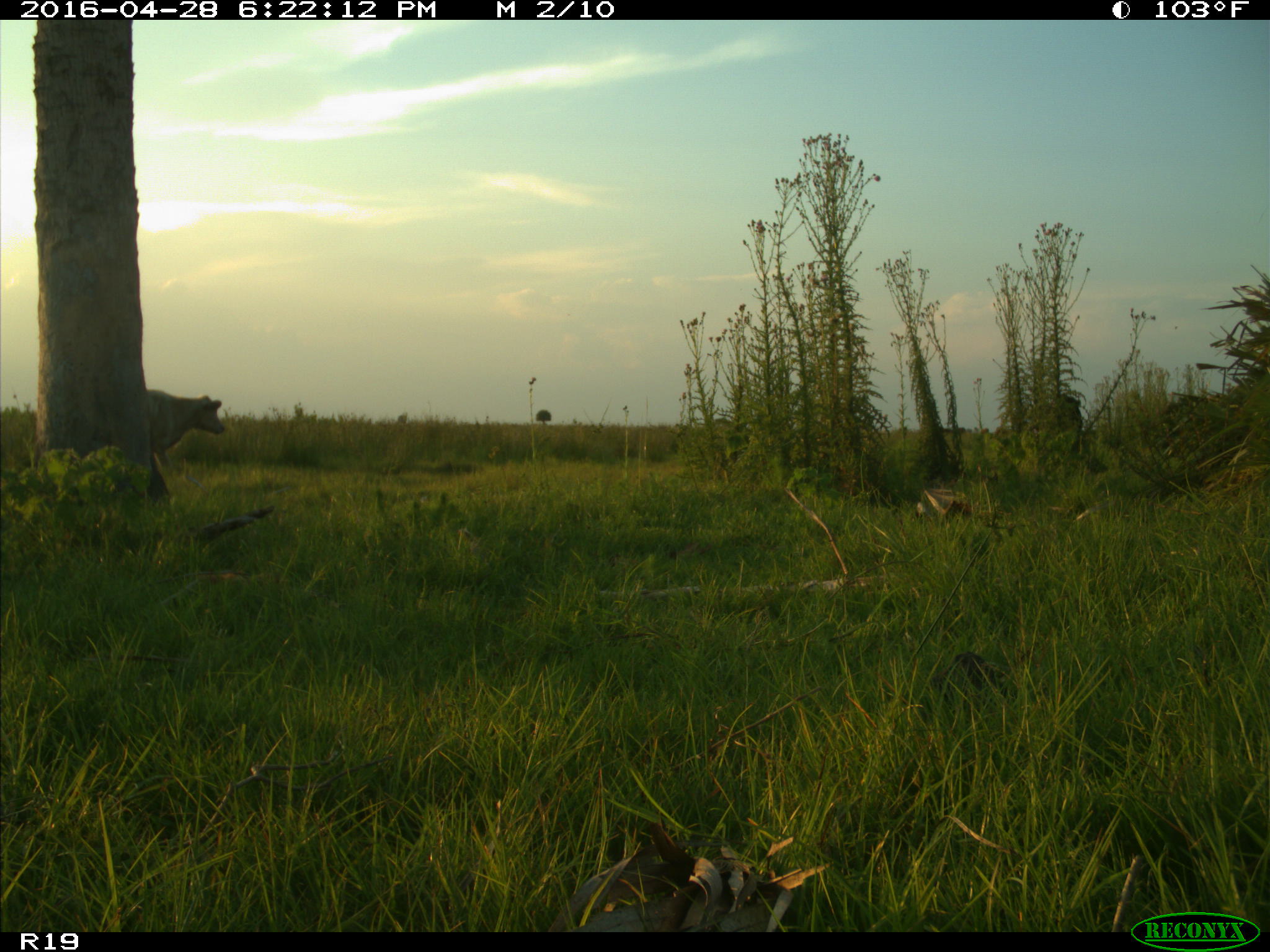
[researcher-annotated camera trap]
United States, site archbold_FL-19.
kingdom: Animalia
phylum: Chordata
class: Mammalia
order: Artiodactyla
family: Bovidae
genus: Bos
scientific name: Bos taurus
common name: domestic cow